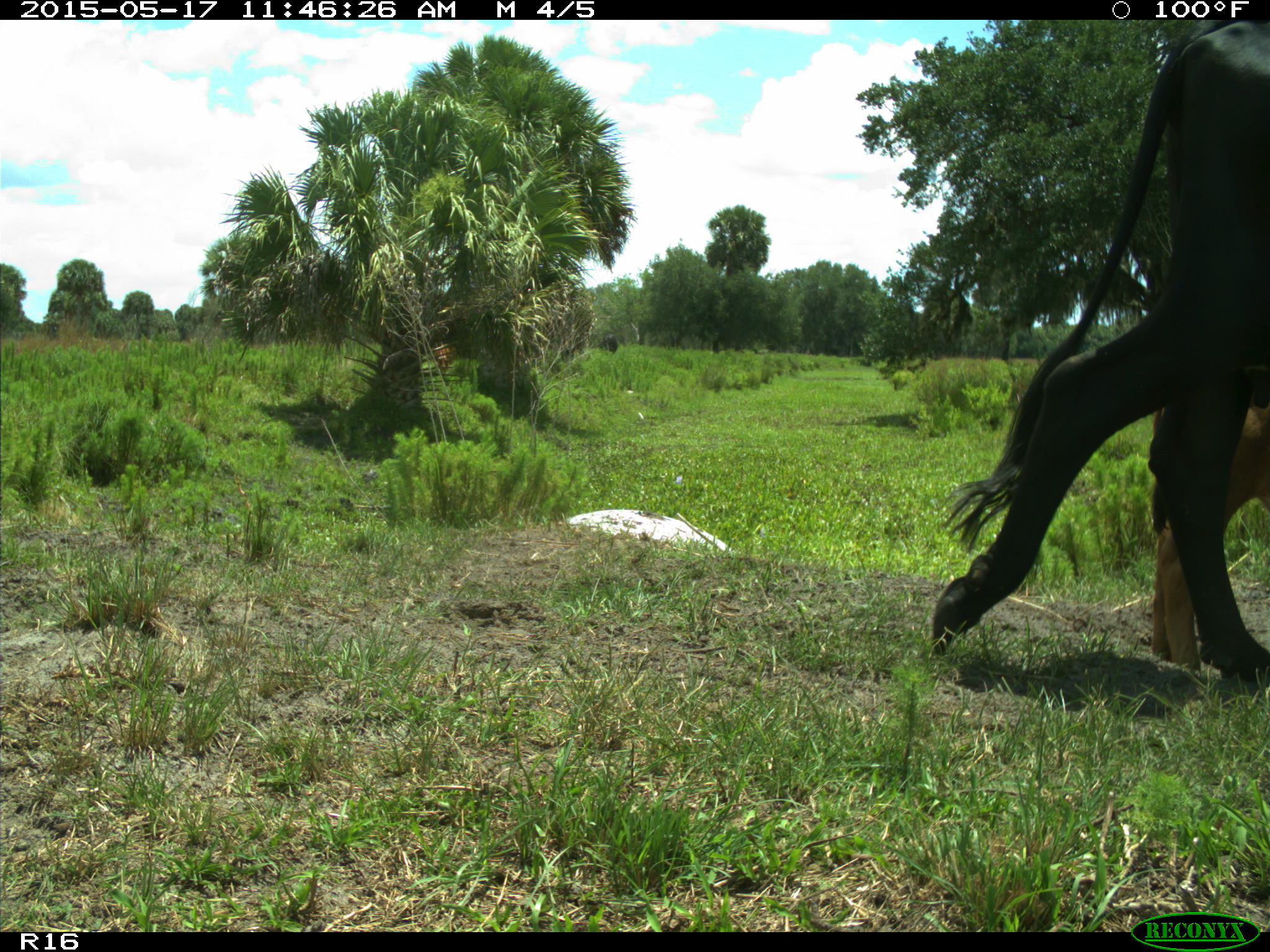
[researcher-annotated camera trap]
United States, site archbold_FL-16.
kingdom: Animalia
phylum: Chordata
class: Mammalia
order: Artiodactyla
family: Bovidae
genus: Bos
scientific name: Bos taurus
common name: domestic cow